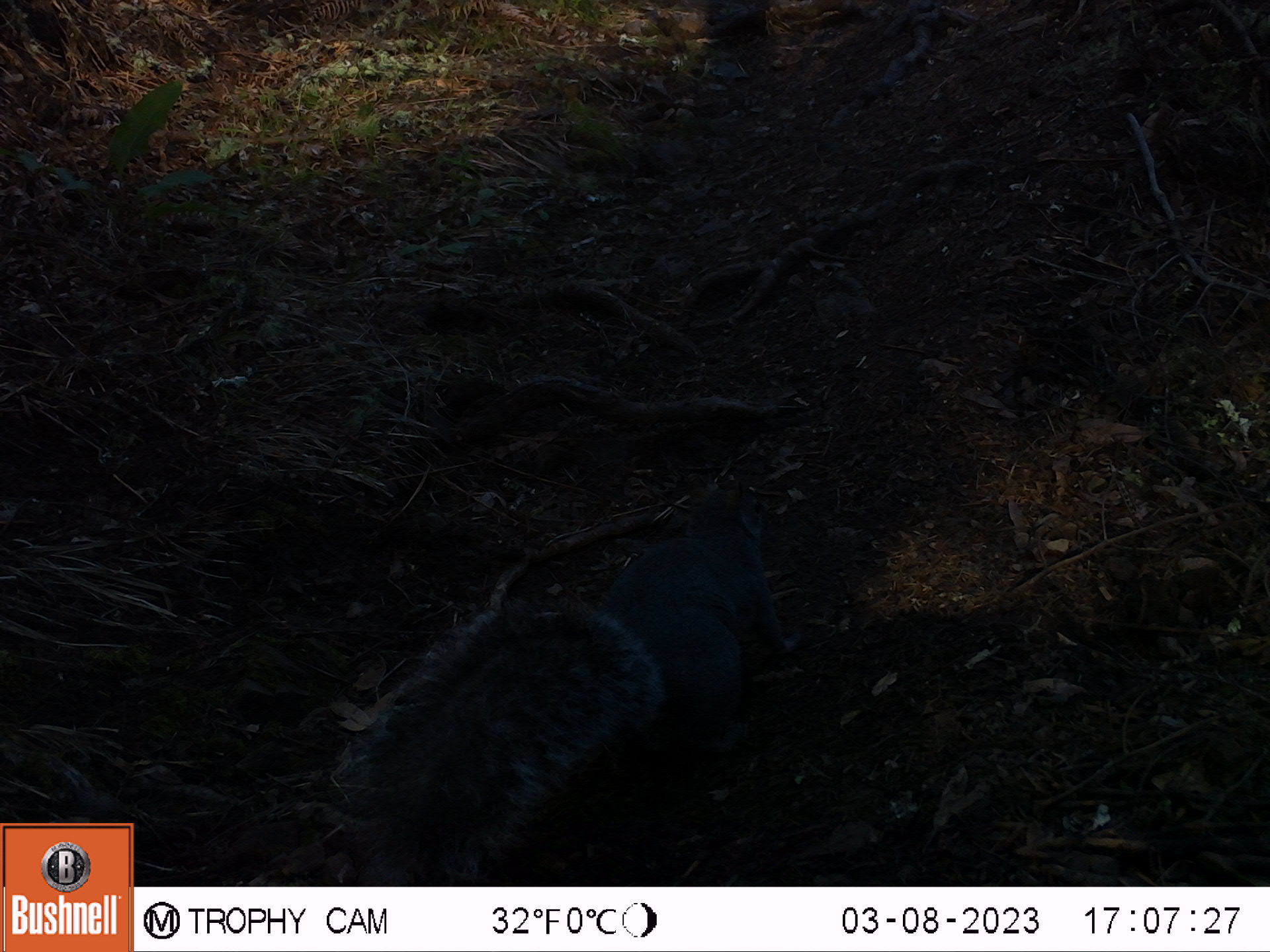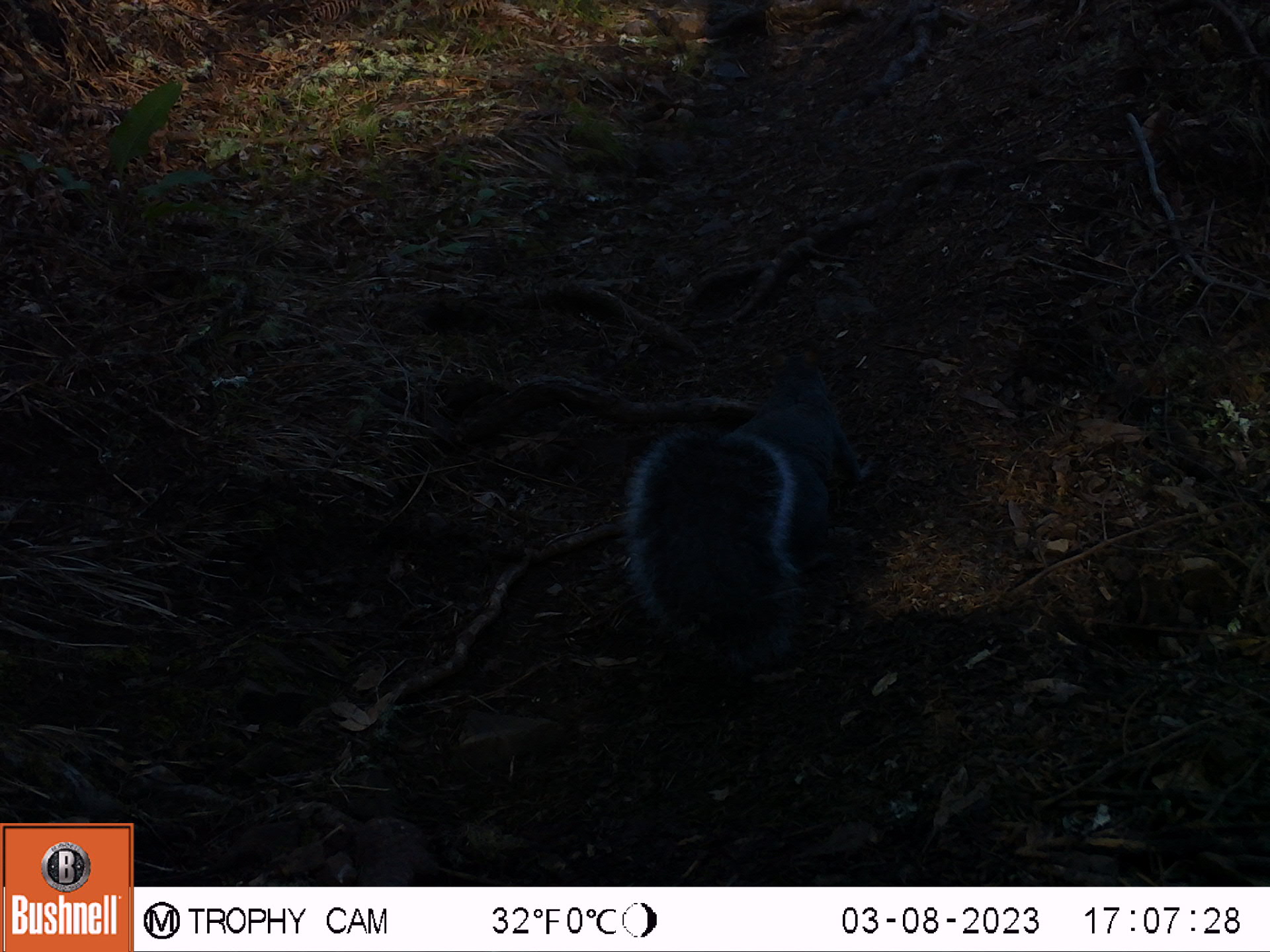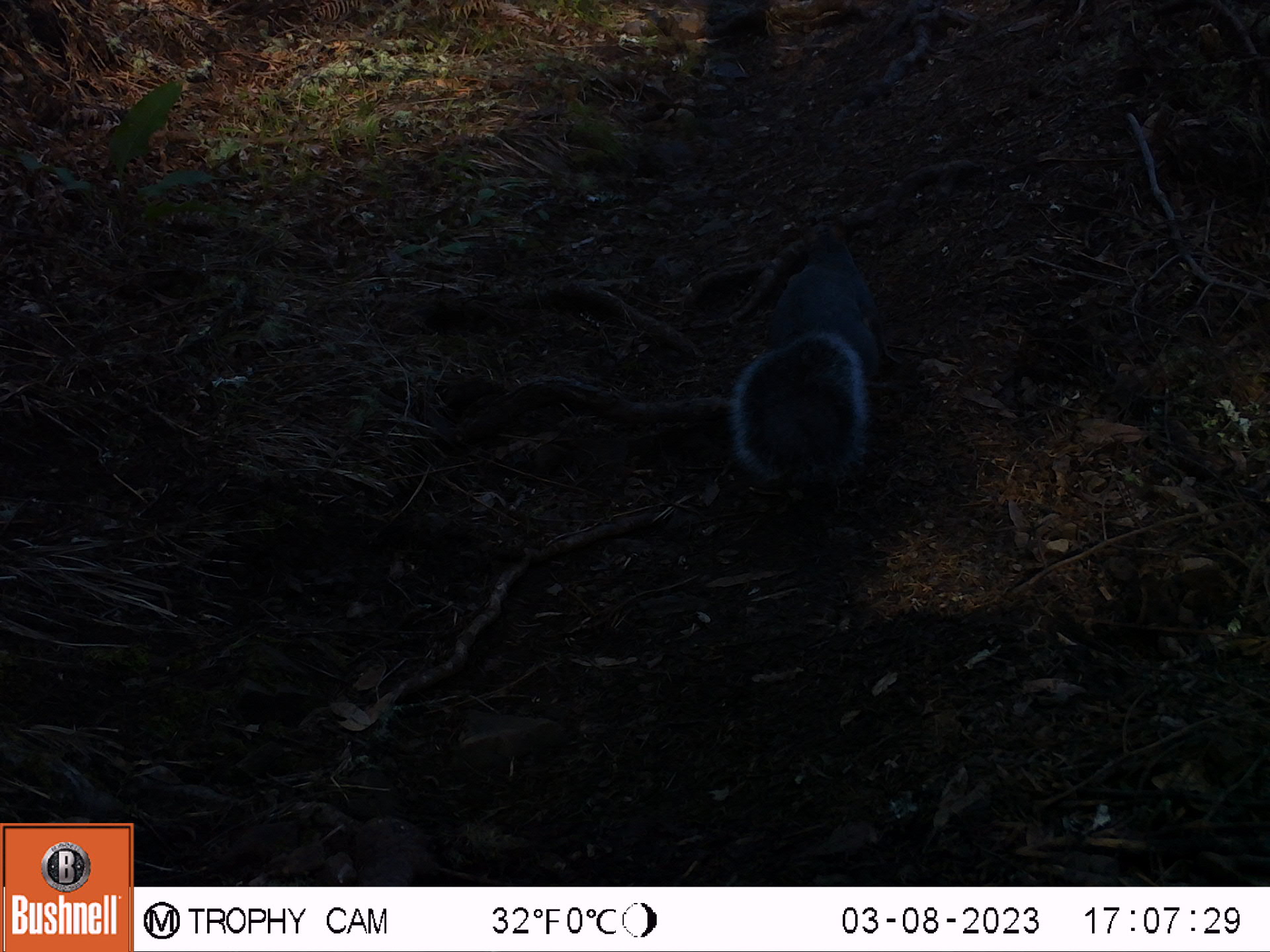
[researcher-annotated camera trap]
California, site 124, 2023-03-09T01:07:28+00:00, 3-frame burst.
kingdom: Animalia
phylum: Chordata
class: Mammalia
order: Rodentia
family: Sciuridae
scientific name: Sciuridae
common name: squirrel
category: unknown squirrel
Unknown squirrel (squirrel) (Sciuridae).